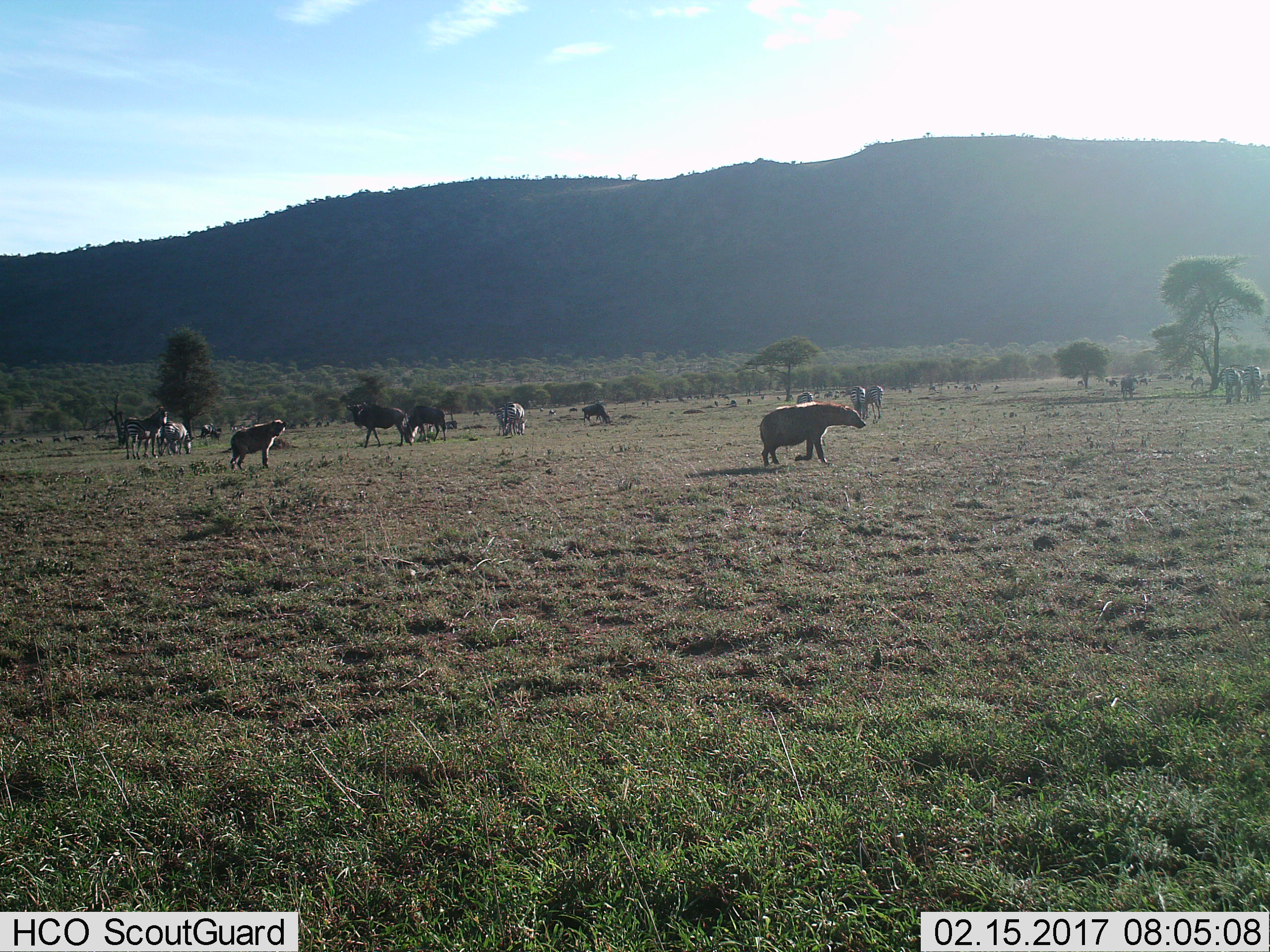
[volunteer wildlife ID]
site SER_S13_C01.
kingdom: Animalia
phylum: Chordata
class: Mammalia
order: Carnivora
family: Hyaenidae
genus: Crocuta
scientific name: Crocuta crocuta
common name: spotted hyena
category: hyenaspotted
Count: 2.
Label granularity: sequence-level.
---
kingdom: Animalia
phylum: Chordata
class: Mammalia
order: Artiodactyla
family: Bovidae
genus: Connochaetes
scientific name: Connochaetes taurinus taurinus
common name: blue wildebeest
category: wildebeestblue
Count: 11-50.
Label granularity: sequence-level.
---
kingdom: Animalia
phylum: Chordata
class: Mammalia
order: Perissodactyla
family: Equidae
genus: Equus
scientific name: Equus quagga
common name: plains zebra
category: zebraplains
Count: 11-50.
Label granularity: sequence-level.